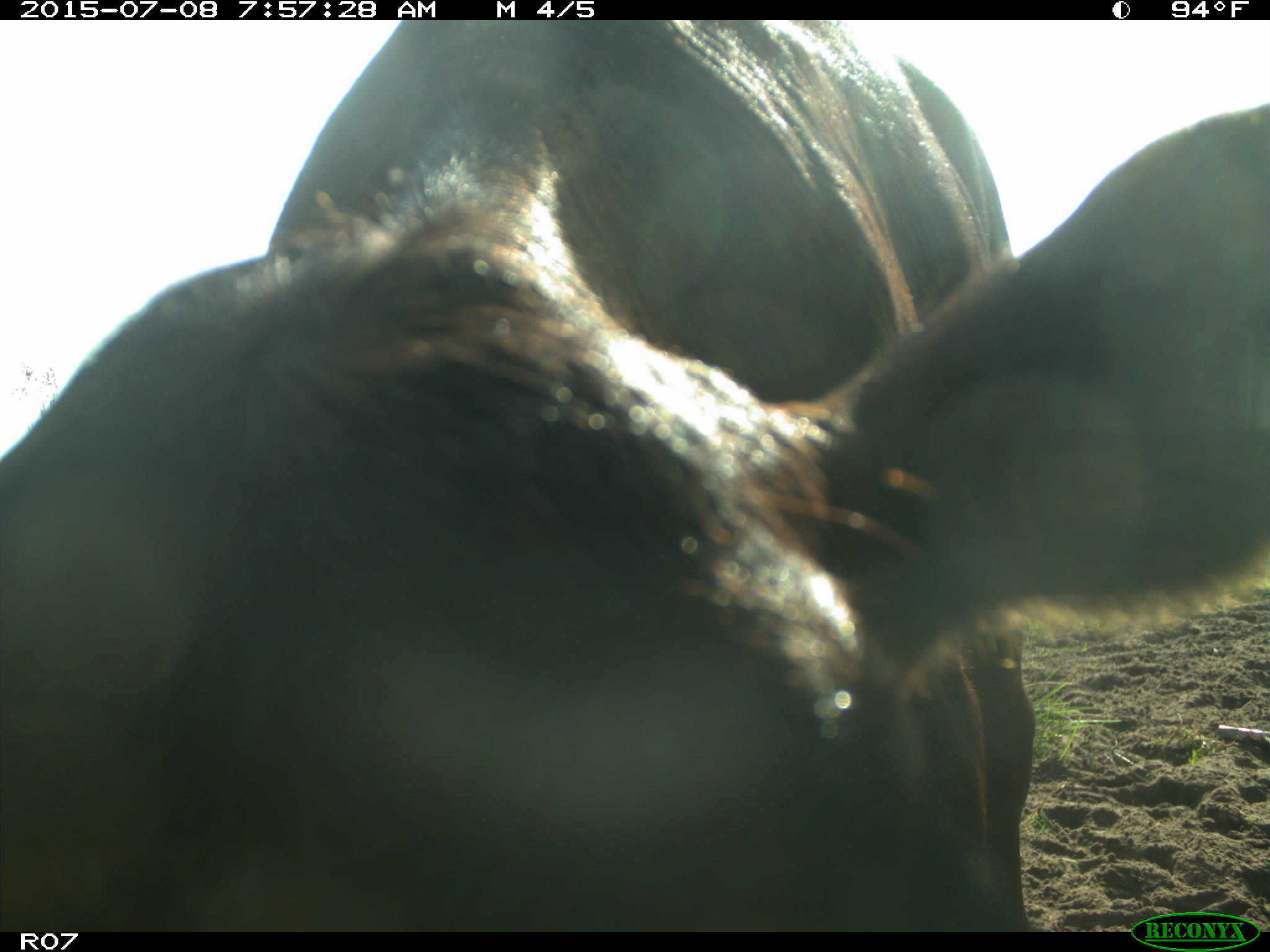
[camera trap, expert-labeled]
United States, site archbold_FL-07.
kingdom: Animalia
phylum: Chordata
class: Mammalia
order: Artiodactyla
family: Bovidae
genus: Bos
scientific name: Bos taurus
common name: domestic cow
Bos taurus (domestic cow).